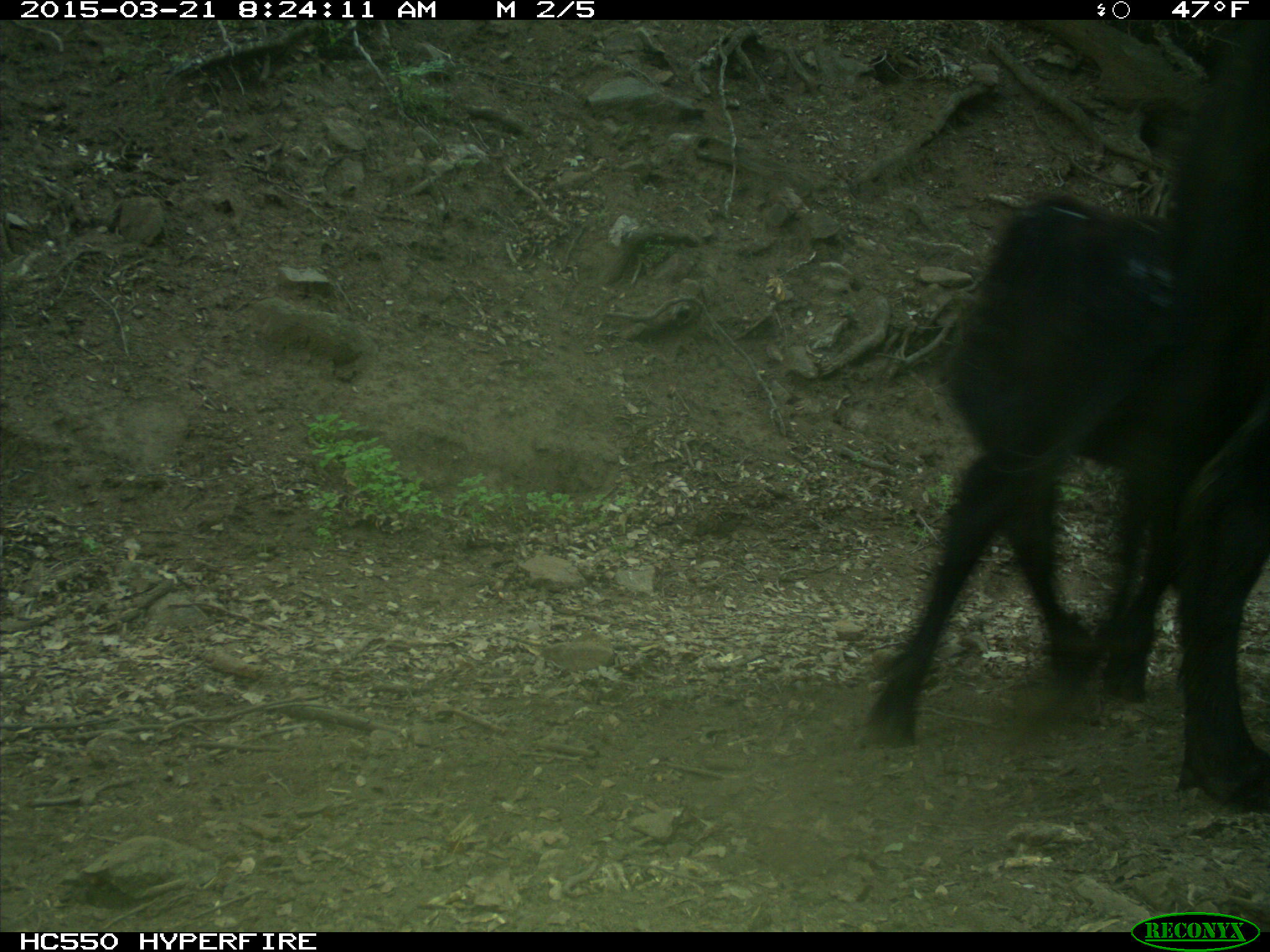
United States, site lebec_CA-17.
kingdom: Animalia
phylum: Chordata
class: Mammalia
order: Artiodactyla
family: Bovidae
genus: Bos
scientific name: Bos taurus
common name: domestic cow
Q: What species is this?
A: Bos taurus (domestic cow).